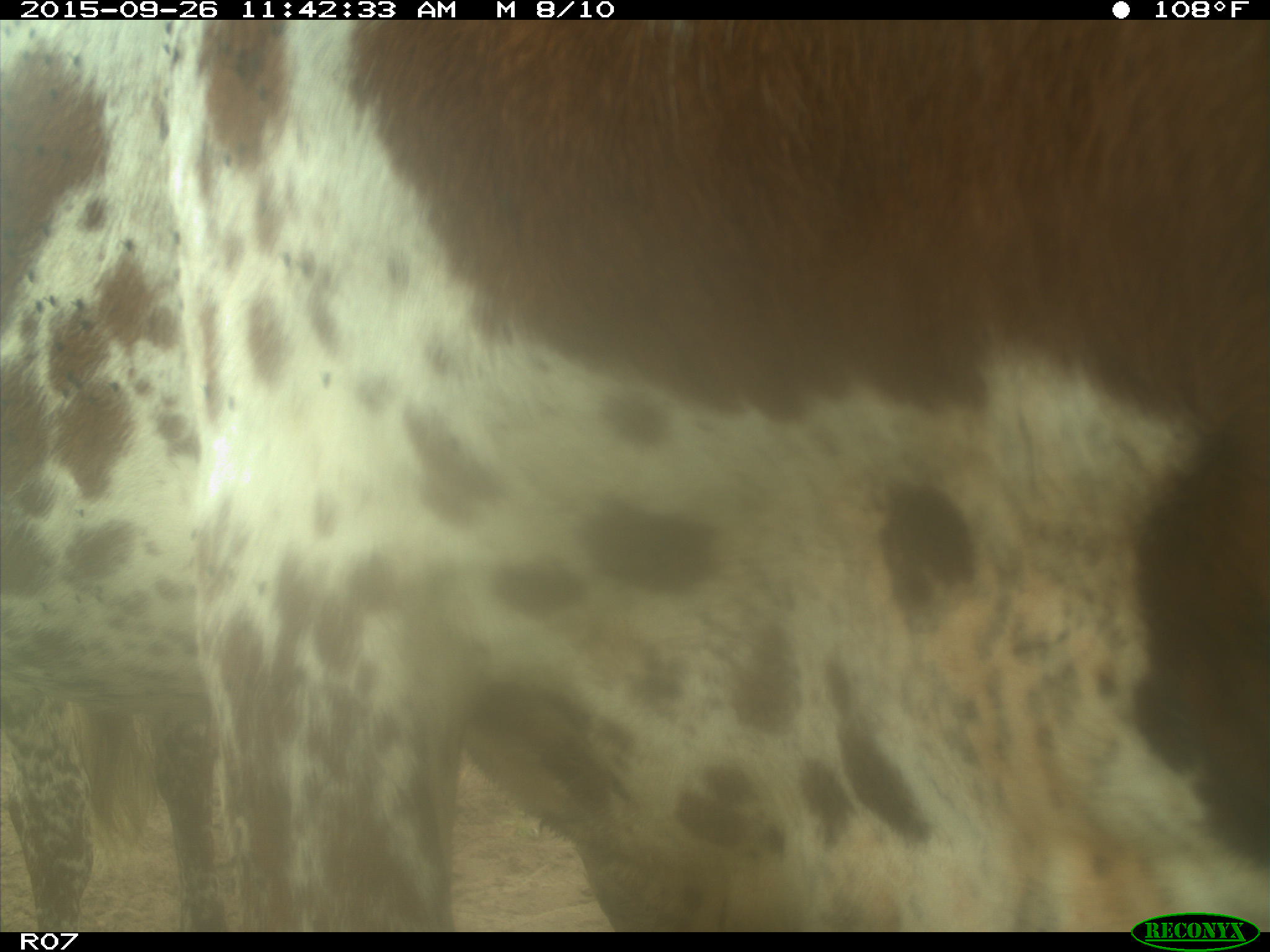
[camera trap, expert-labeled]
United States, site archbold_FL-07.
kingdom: Animalia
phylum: Chordata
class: Mammalia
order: Artiodactyla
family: Bovidae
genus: Bos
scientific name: Bos taurus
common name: domestic cow